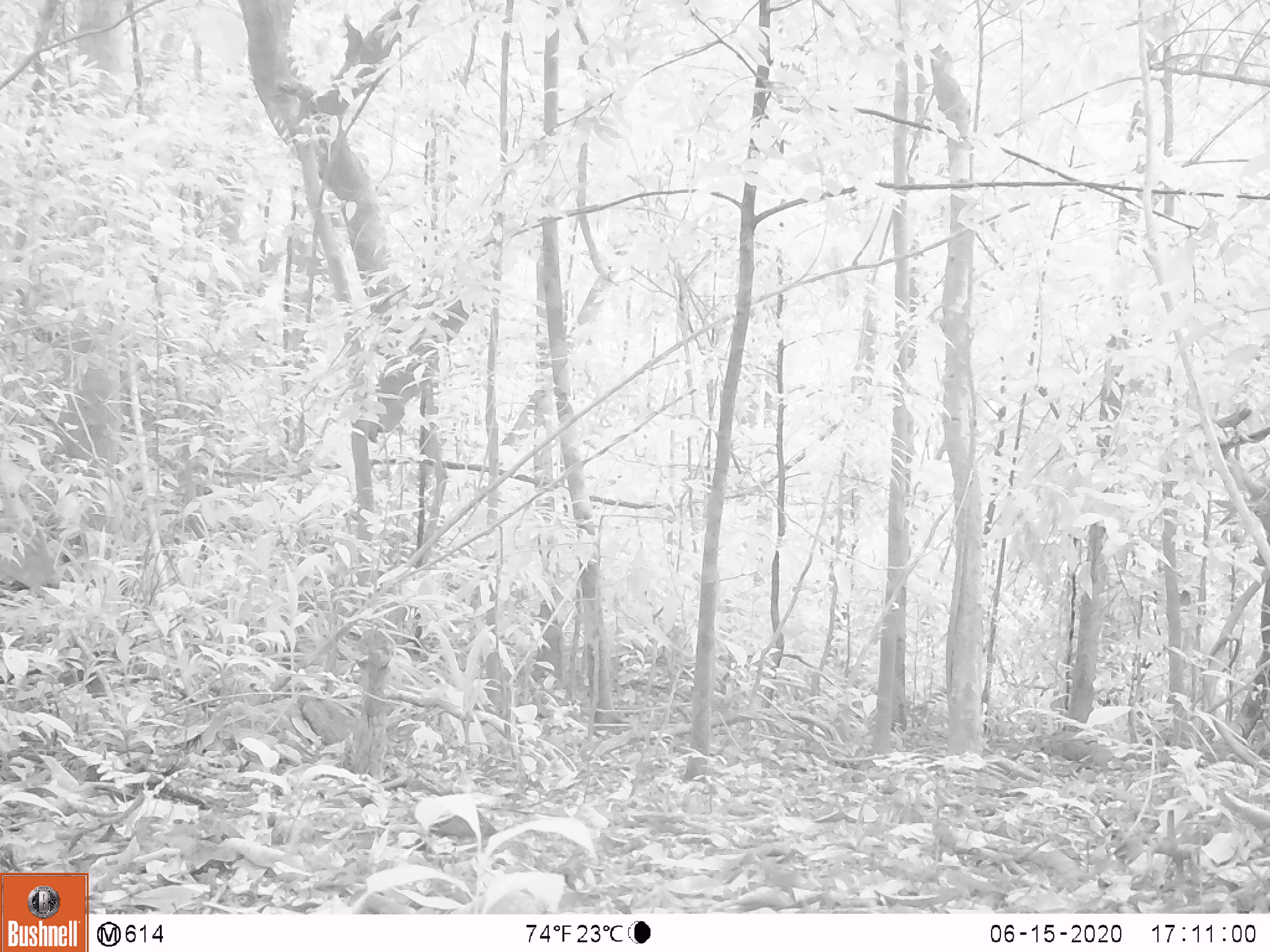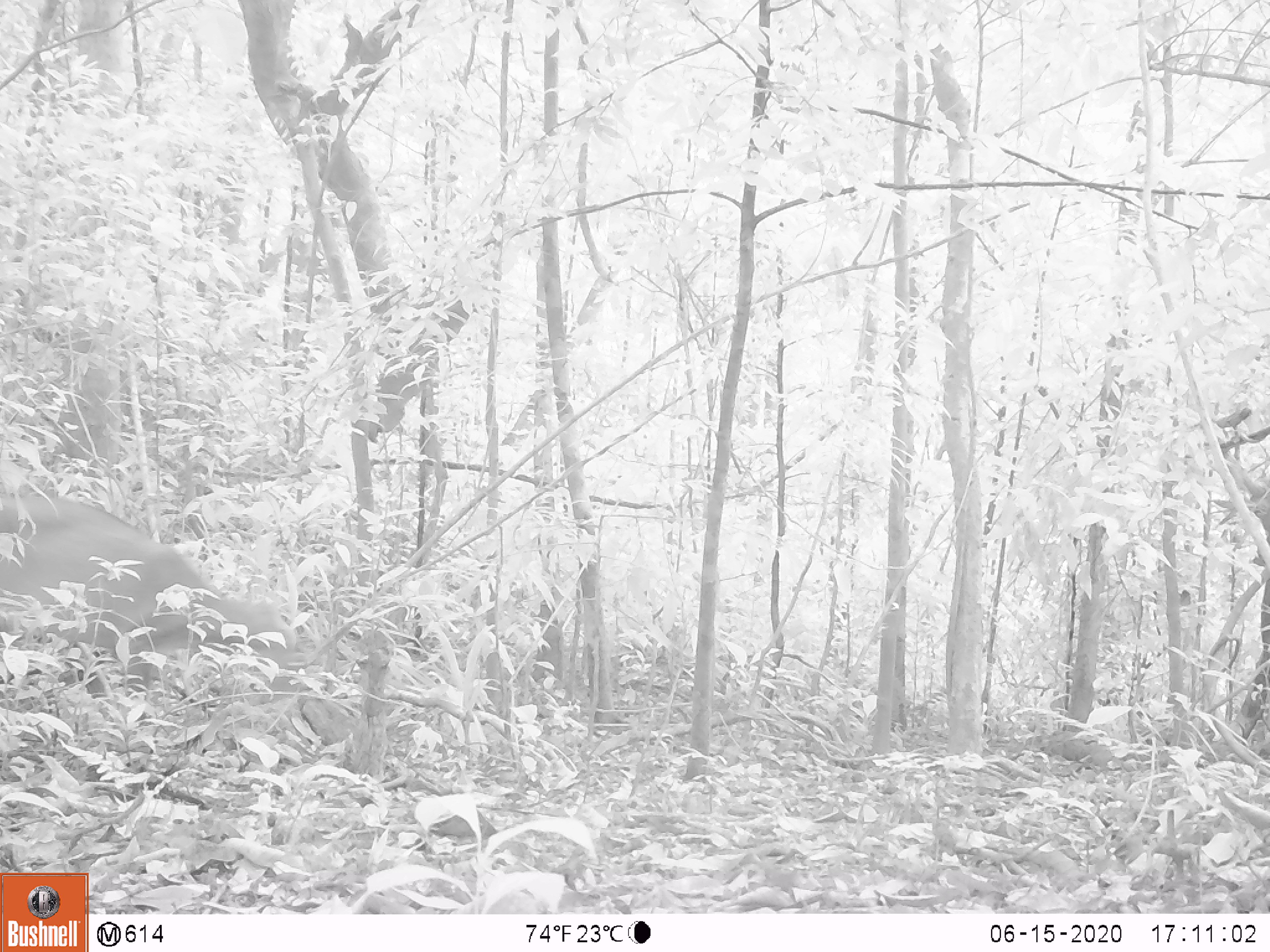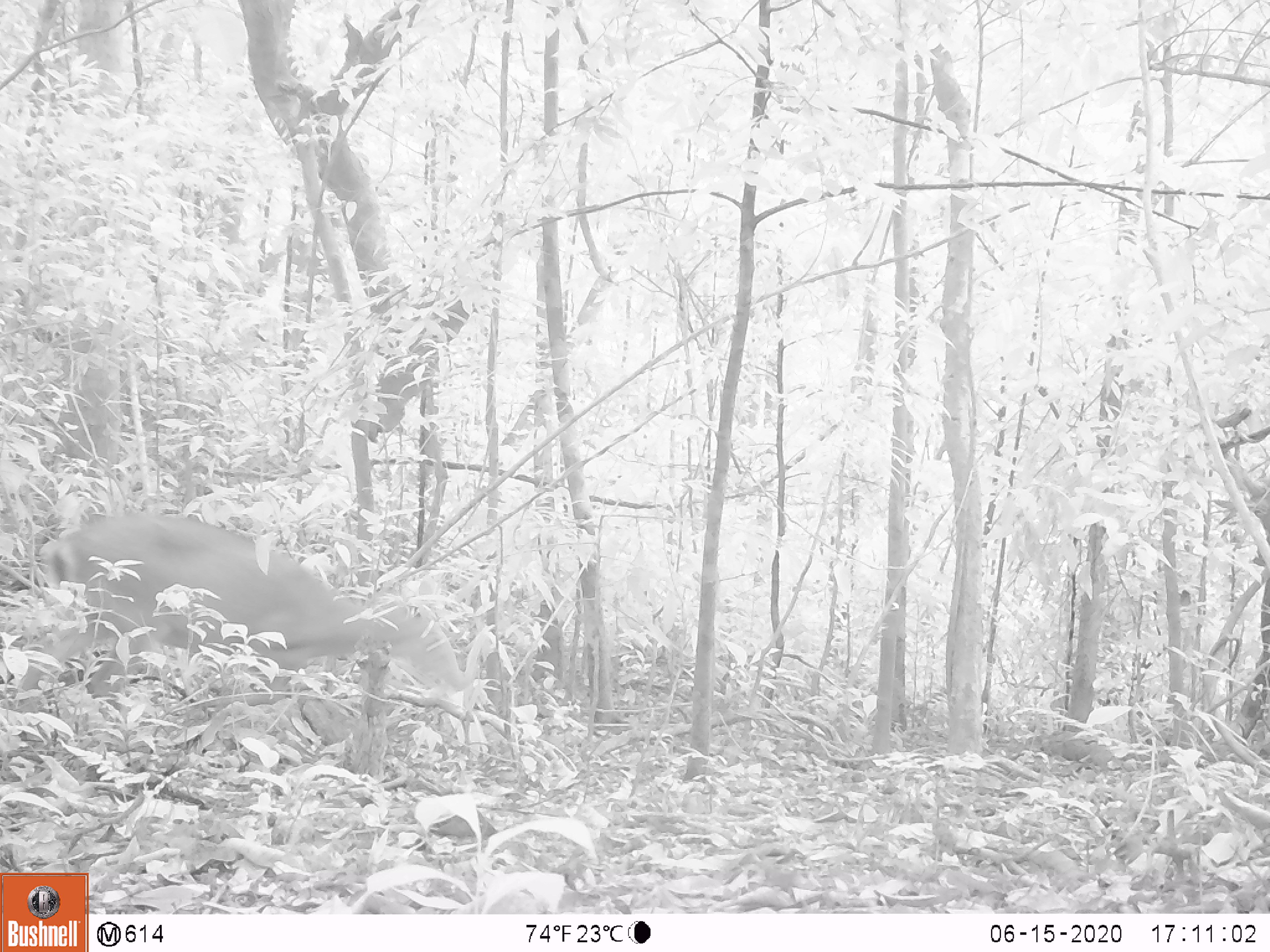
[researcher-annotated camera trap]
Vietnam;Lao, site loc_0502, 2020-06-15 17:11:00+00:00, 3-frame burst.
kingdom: Animalia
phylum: Chordata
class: Mammalia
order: Artiodactyla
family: Cervidae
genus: Muntiacus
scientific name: Muntiacus vuquangensis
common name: large-antlered muntjac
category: large antlered muntjac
Large antlered muntjac (large-antlered muntjac) (Muntiacus vuquangensis). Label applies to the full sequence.